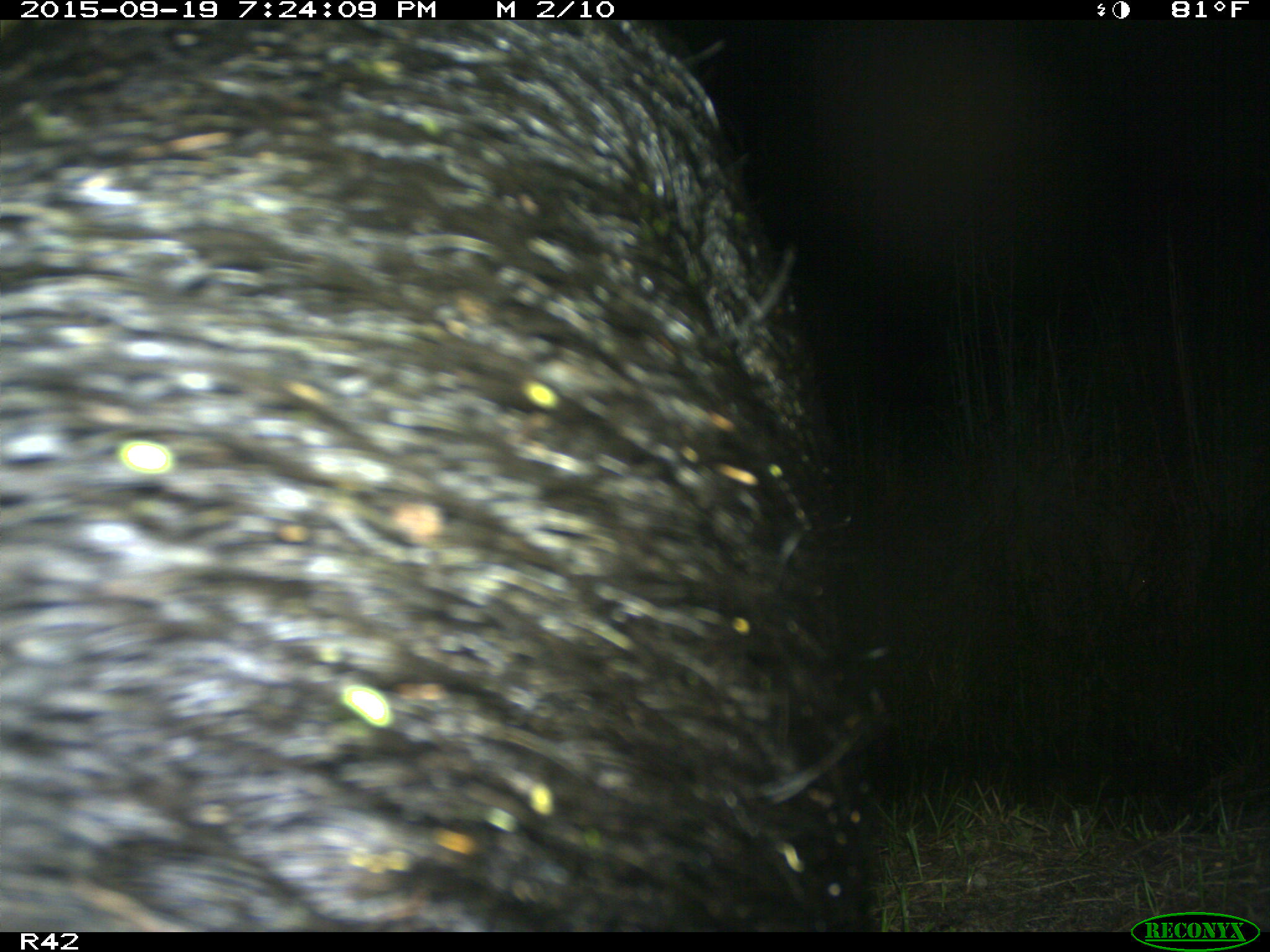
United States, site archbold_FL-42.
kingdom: Animalia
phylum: Chordata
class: Mammalia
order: Artiodactyla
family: Suidae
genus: Sus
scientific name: Sus scrofa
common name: wild boar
Sus scrofa (wild boar).